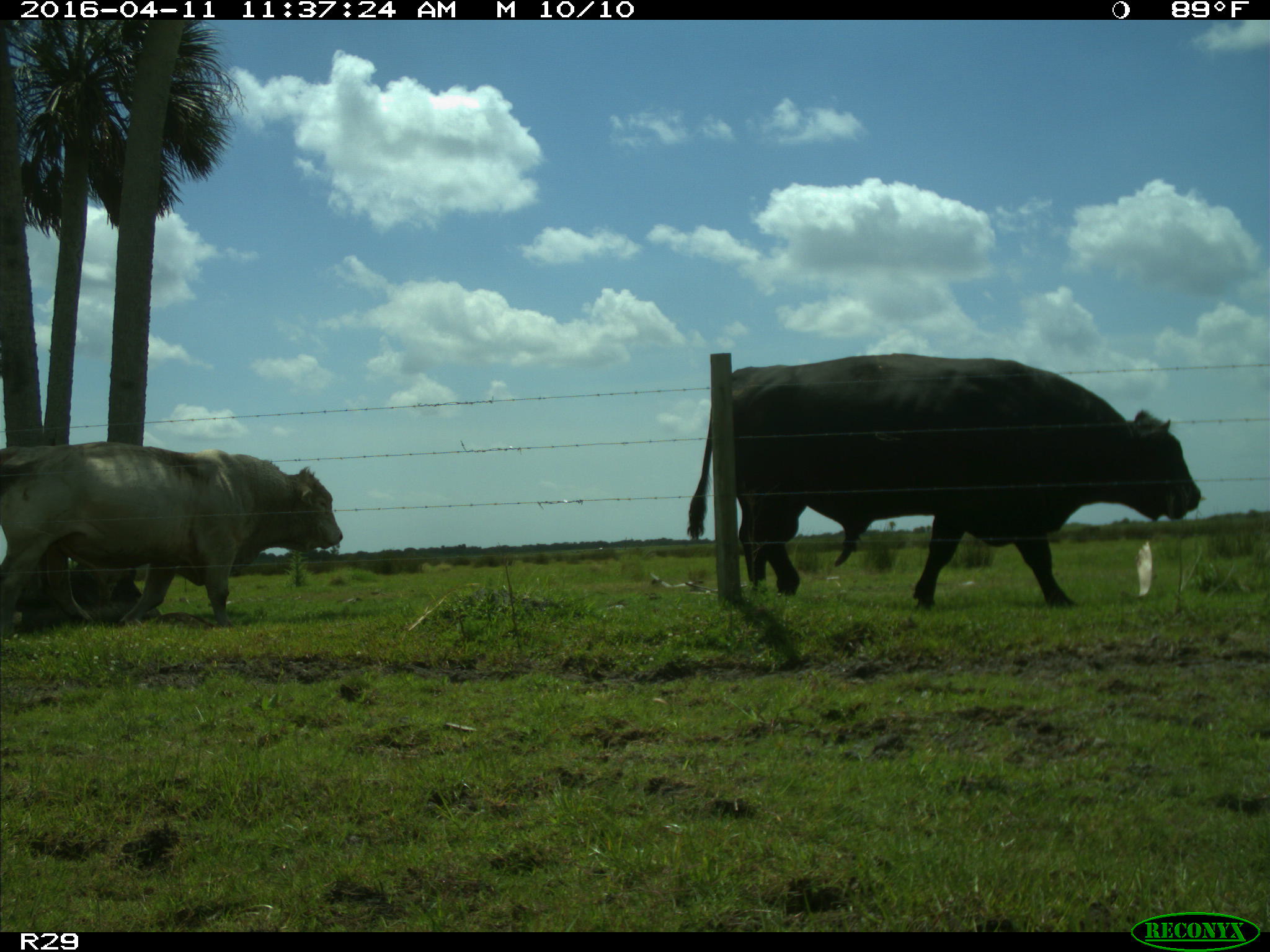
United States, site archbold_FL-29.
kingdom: Animalia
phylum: Chordata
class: Mammalia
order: Artiodactyla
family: Bovidae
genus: Bos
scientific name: Bos taurus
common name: domestic cow